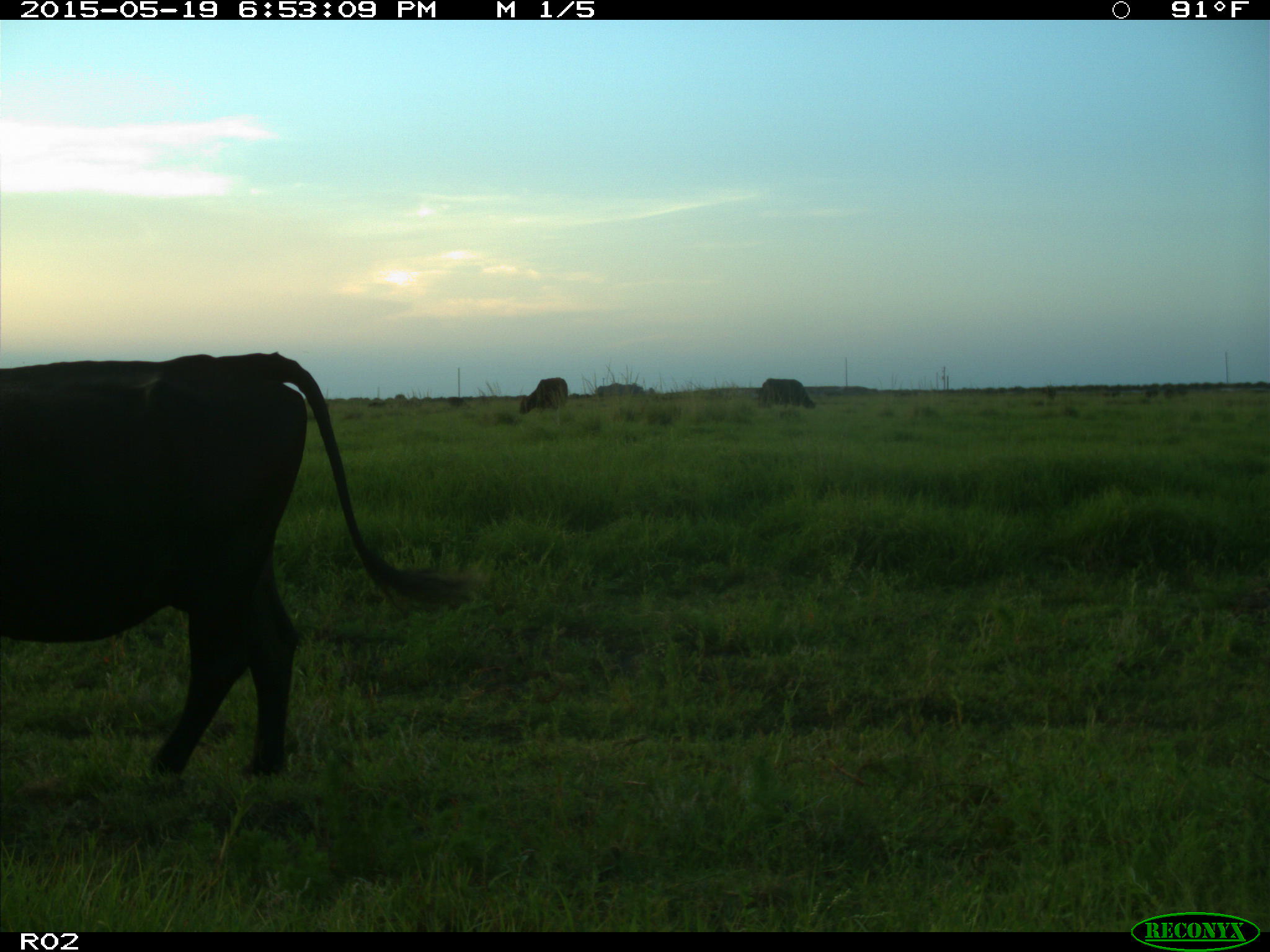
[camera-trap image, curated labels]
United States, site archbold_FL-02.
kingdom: Animalia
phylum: Chordata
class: Mammalia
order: Artiodactyla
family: Bovidae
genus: Bos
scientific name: Bos taurus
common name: domestic cow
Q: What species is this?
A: Bos taurus (domestic cow).